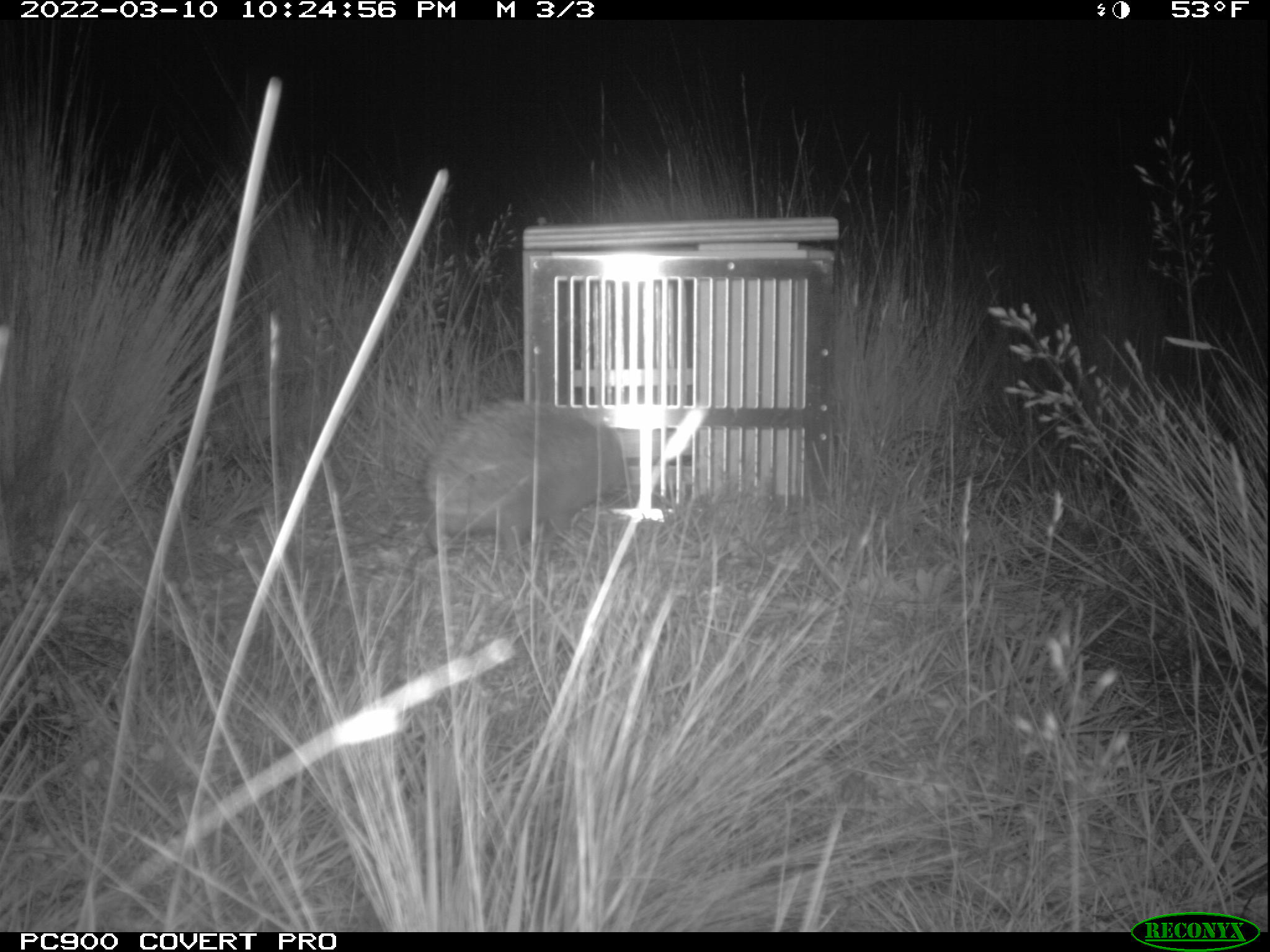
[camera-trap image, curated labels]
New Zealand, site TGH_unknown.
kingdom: Animalia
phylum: Chordata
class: Mammalia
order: Eulipotyphla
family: Erinaceidae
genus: Erinaceus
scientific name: Erinaceus europaeus europaeus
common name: european hedgehog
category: hedgehog